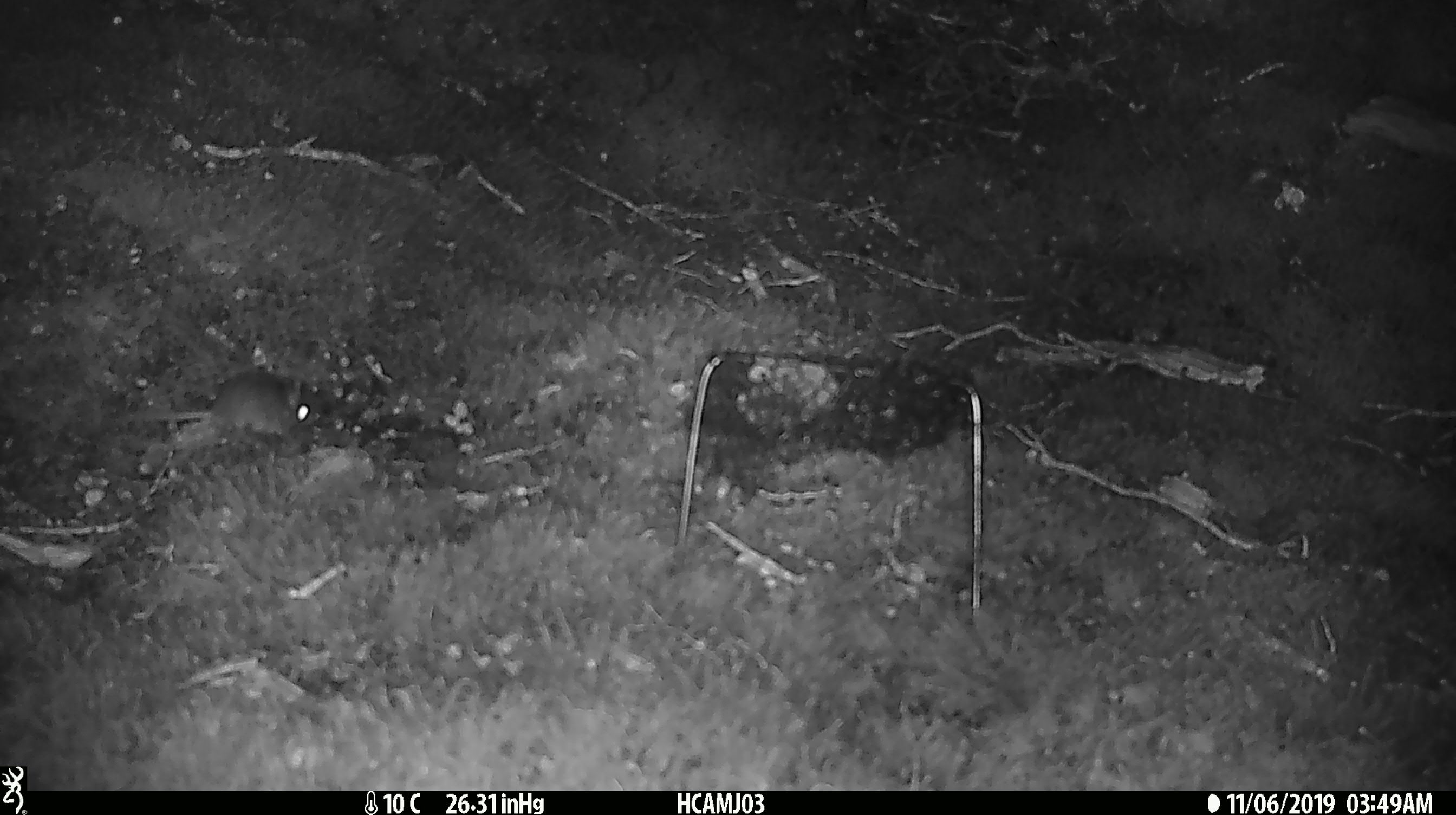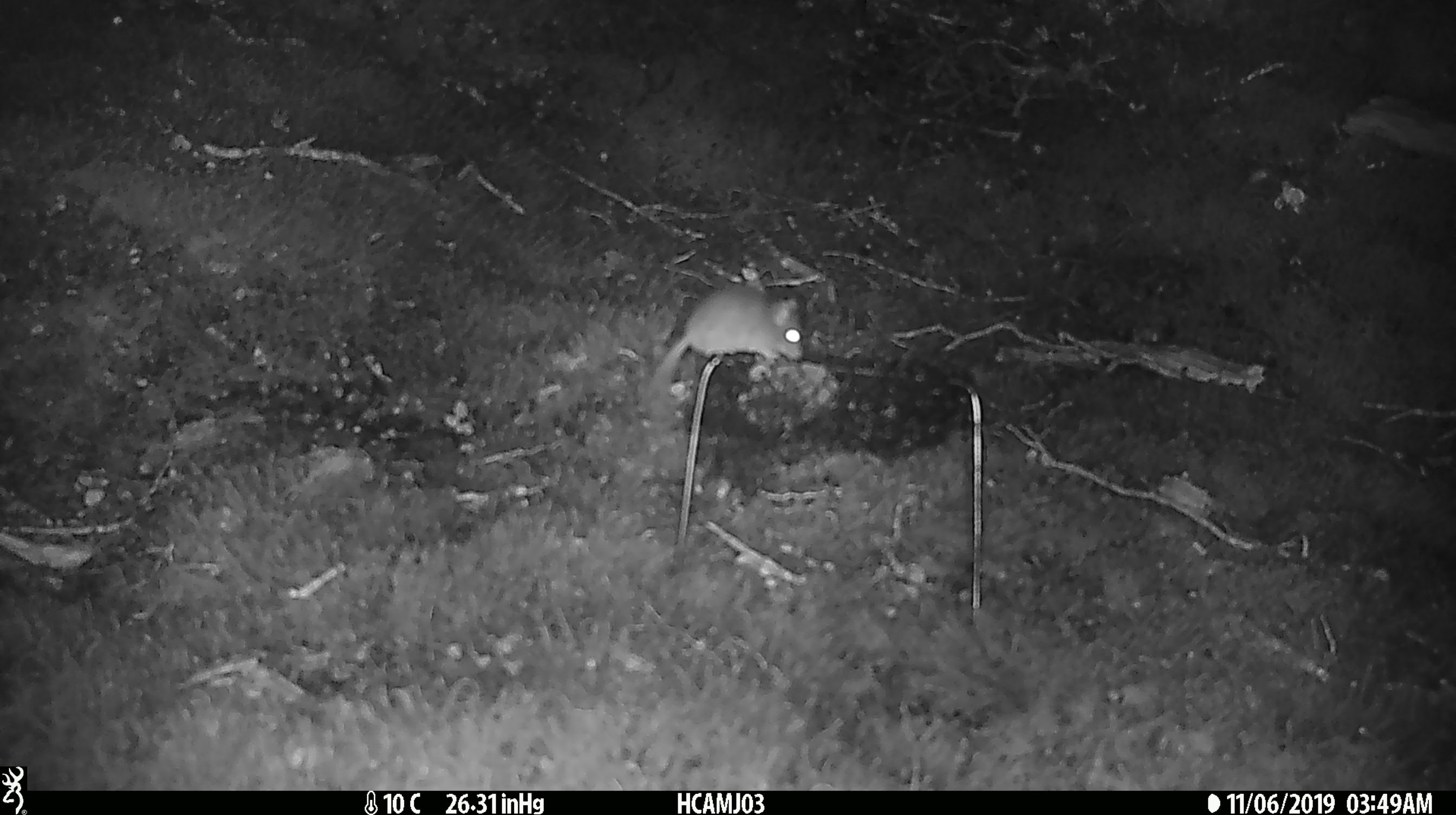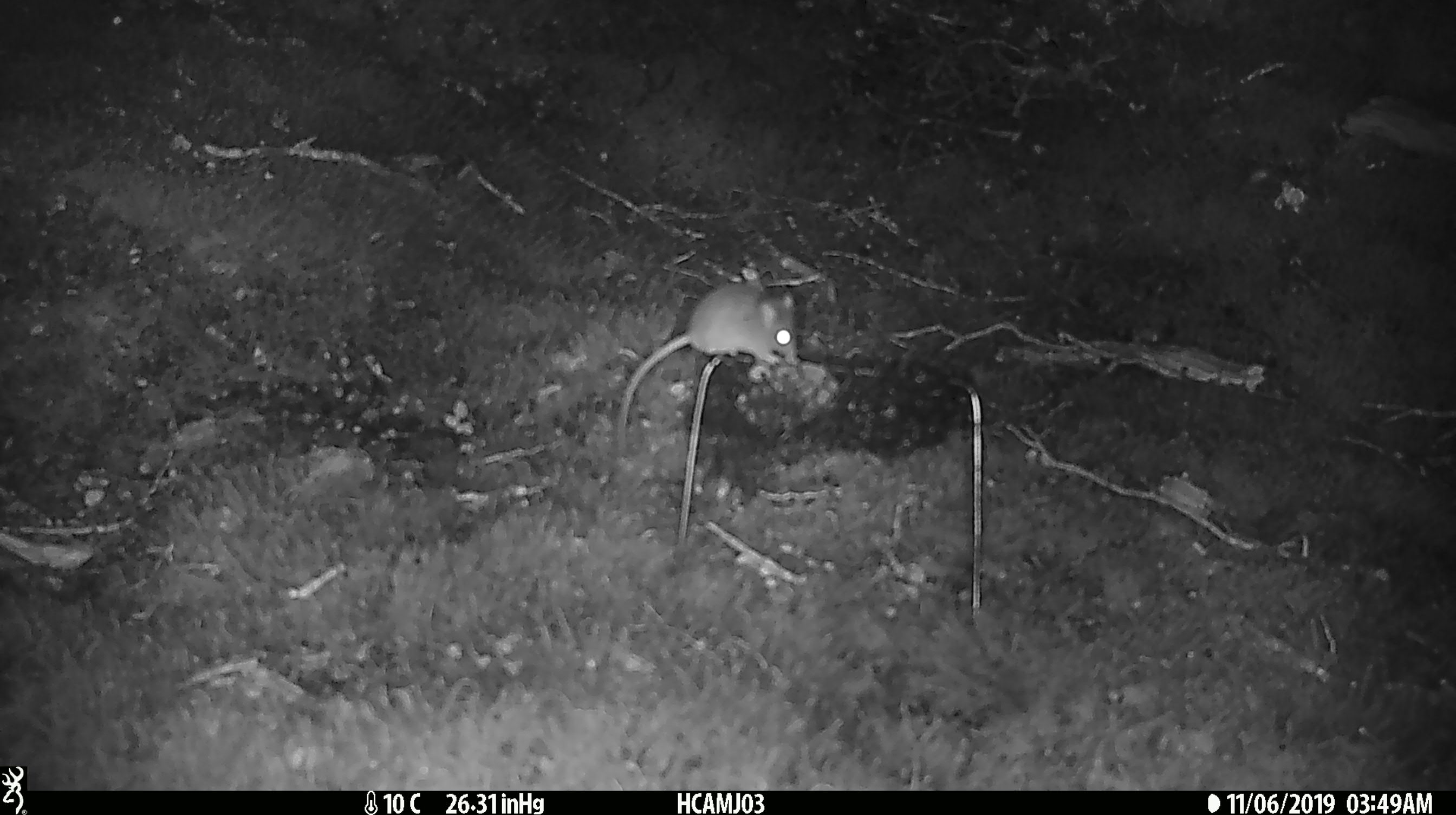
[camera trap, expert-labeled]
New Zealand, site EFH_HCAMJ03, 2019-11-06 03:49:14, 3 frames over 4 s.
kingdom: Animalia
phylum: Chordata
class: Mammalia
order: Rodentia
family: Muridae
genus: Mus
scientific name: Mus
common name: mouse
Mouse (Mus).